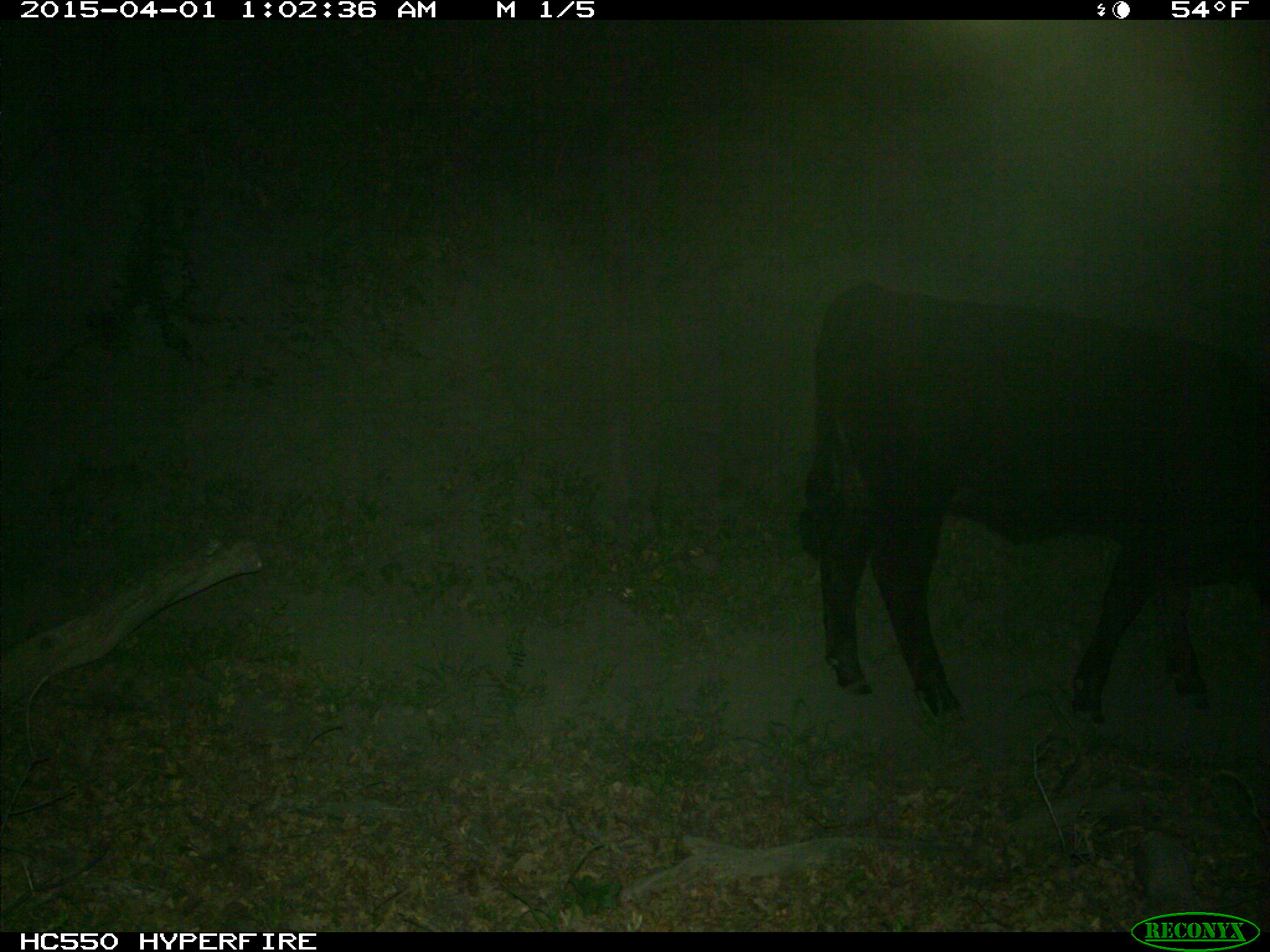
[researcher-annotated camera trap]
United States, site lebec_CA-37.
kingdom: Animalia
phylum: Chordata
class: Mammalia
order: Artiodactyla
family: Bovidae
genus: Bos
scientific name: Bos taurus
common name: domestic cow